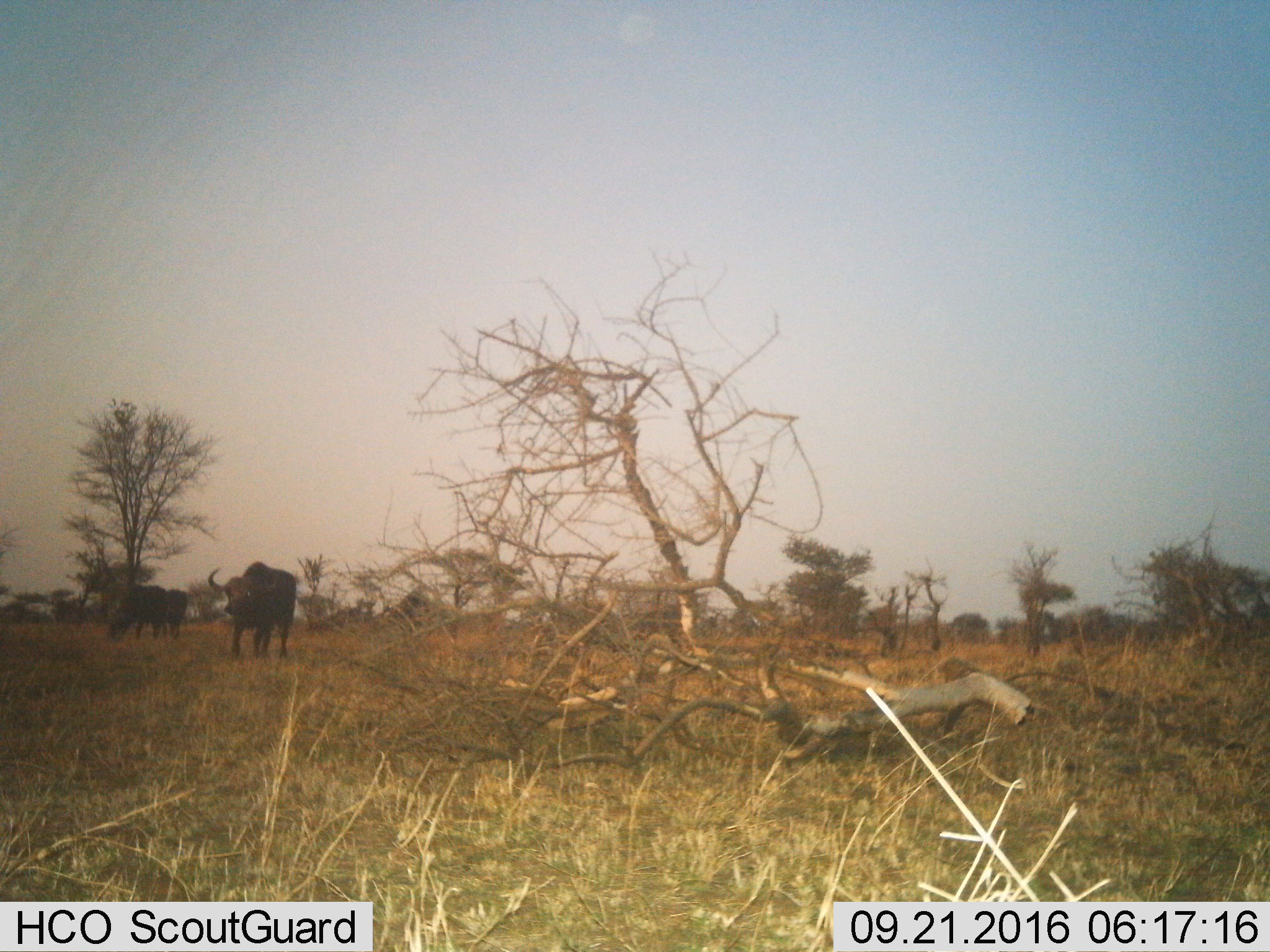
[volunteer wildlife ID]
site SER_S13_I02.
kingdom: Animalia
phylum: Chordata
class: Mammalia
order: Artiodactyla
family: Bovidae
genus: Syncerus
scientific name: Syncerus caffer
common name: african buffalo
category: buffalo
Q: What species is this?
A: Buffalo (african buffalo) (Syncerus caffer).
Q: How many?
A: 3.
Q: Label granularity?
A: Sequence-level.